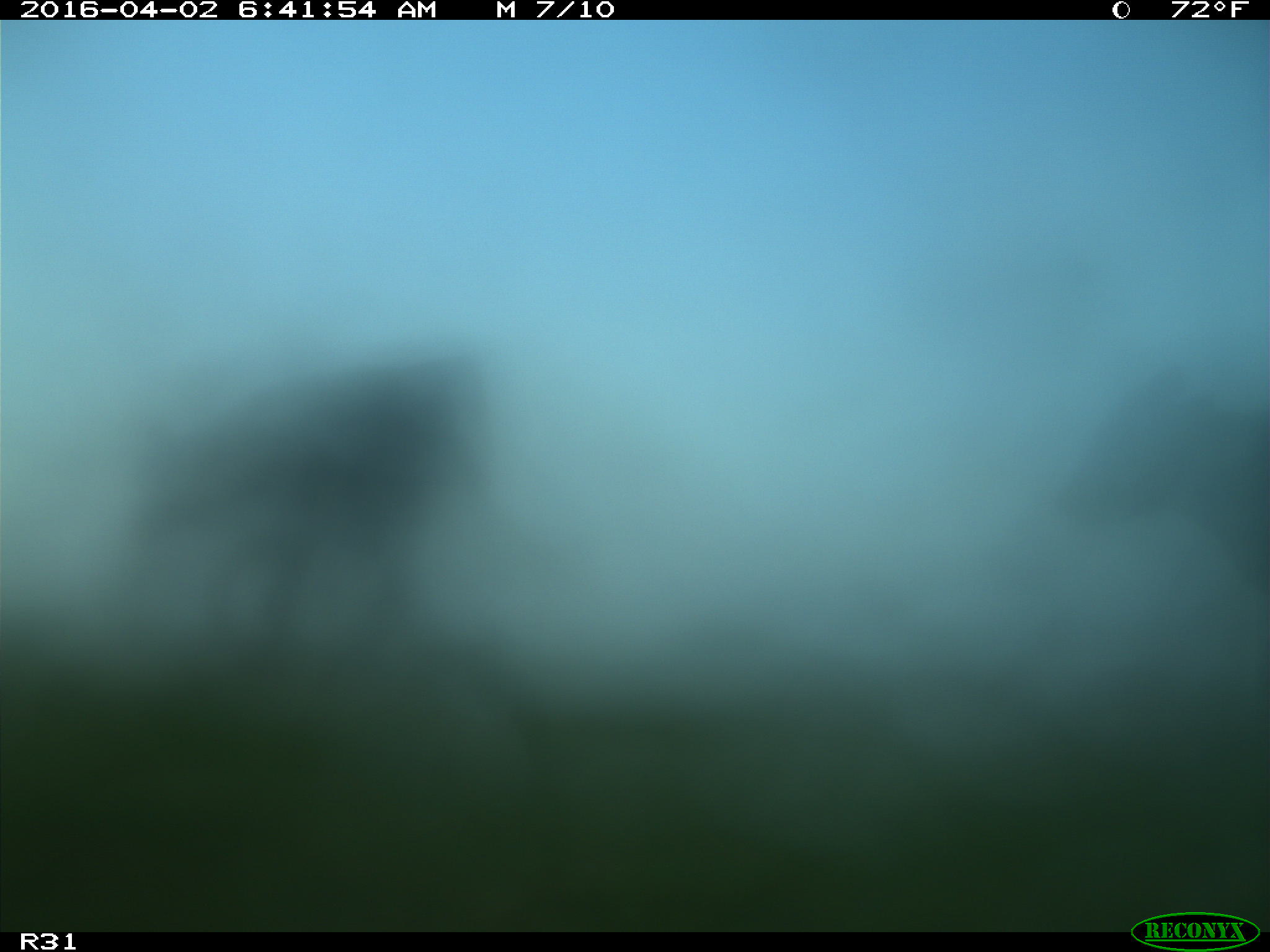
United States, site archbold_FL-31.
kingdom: Animalia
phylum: Chordata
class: Mammalia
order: Artiodactyla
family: Bovidae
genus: Bos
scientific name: Bos taurus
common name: domestic cow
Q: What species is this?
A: Bos taurus (domestic cow).